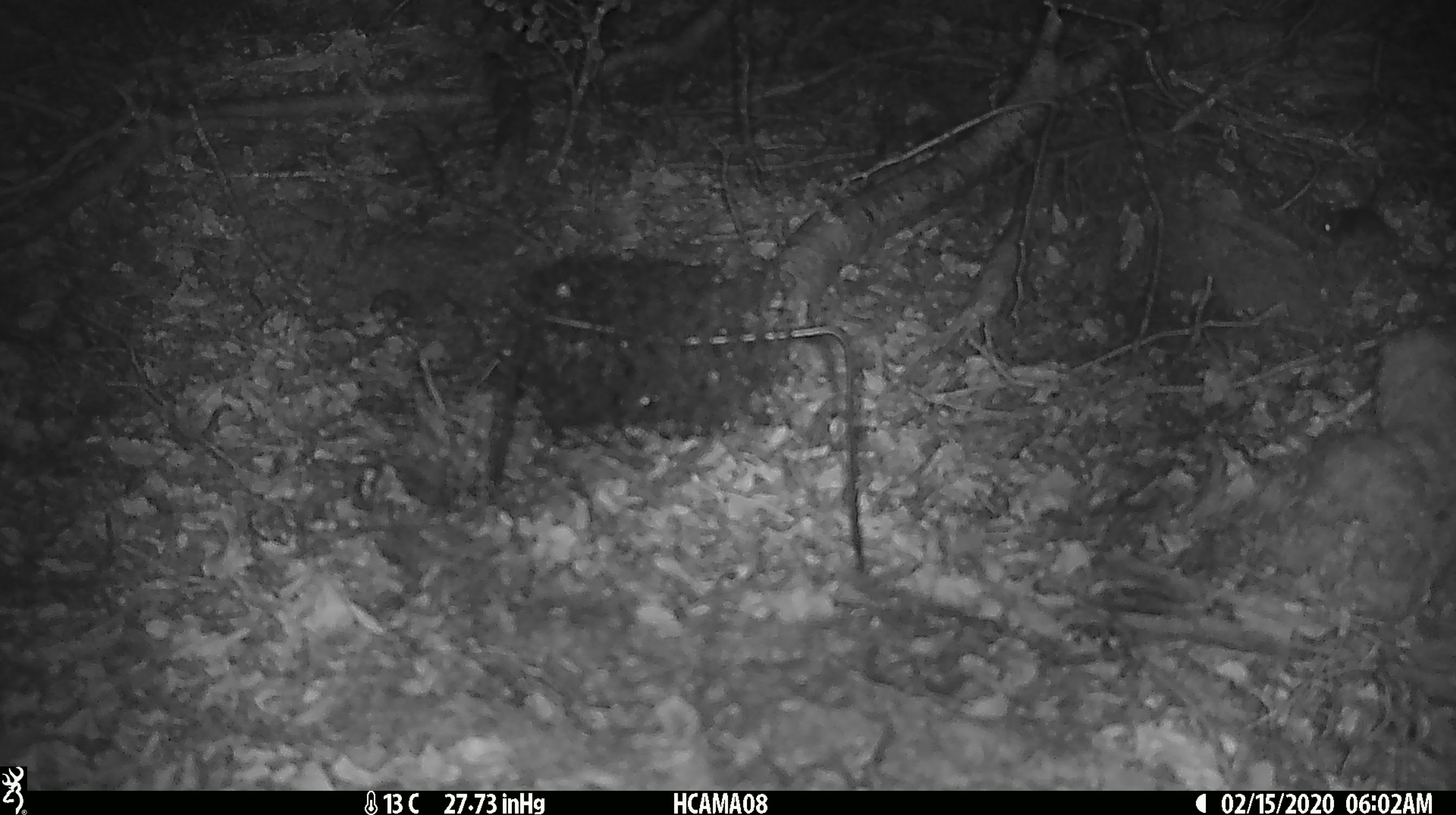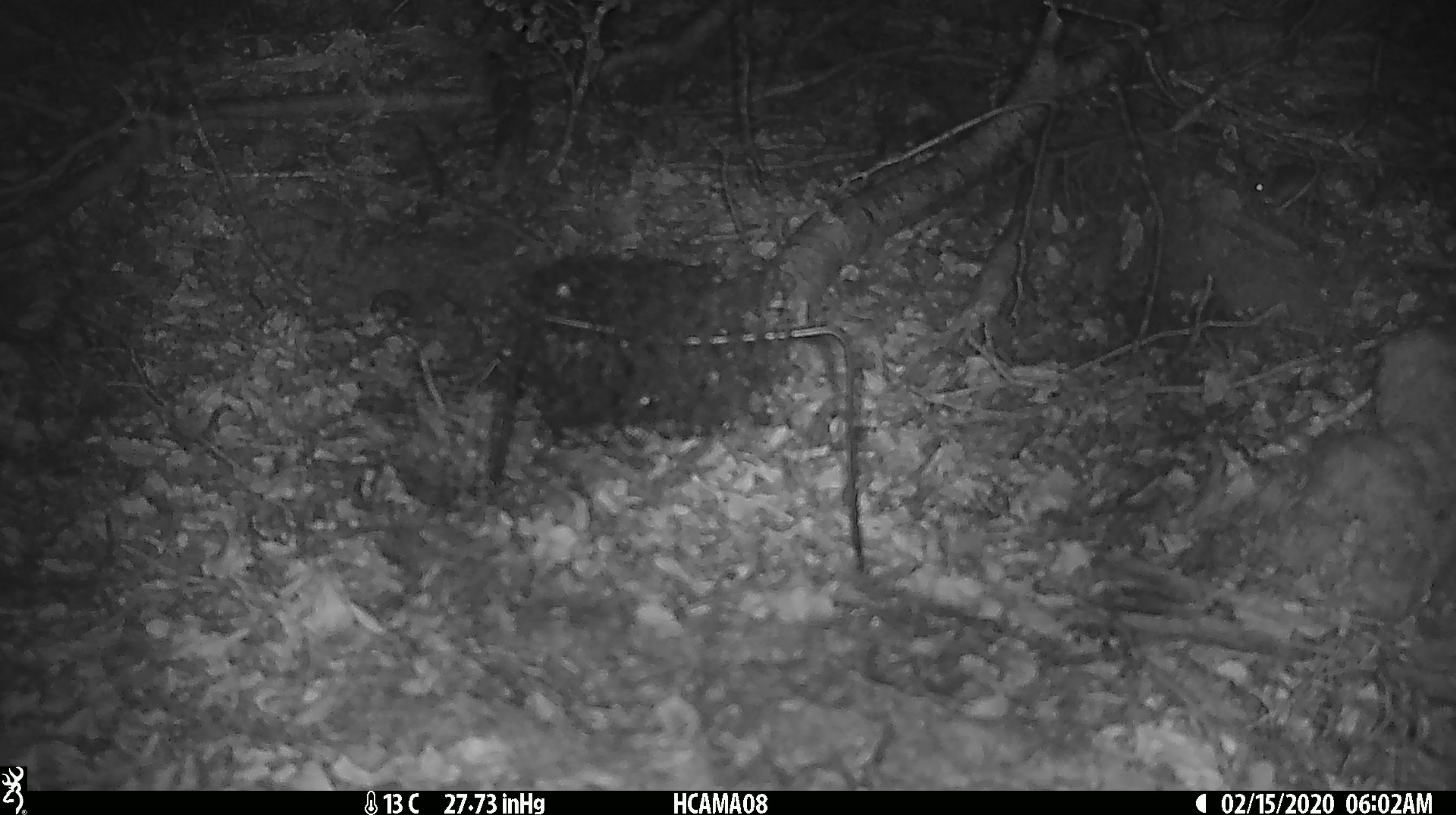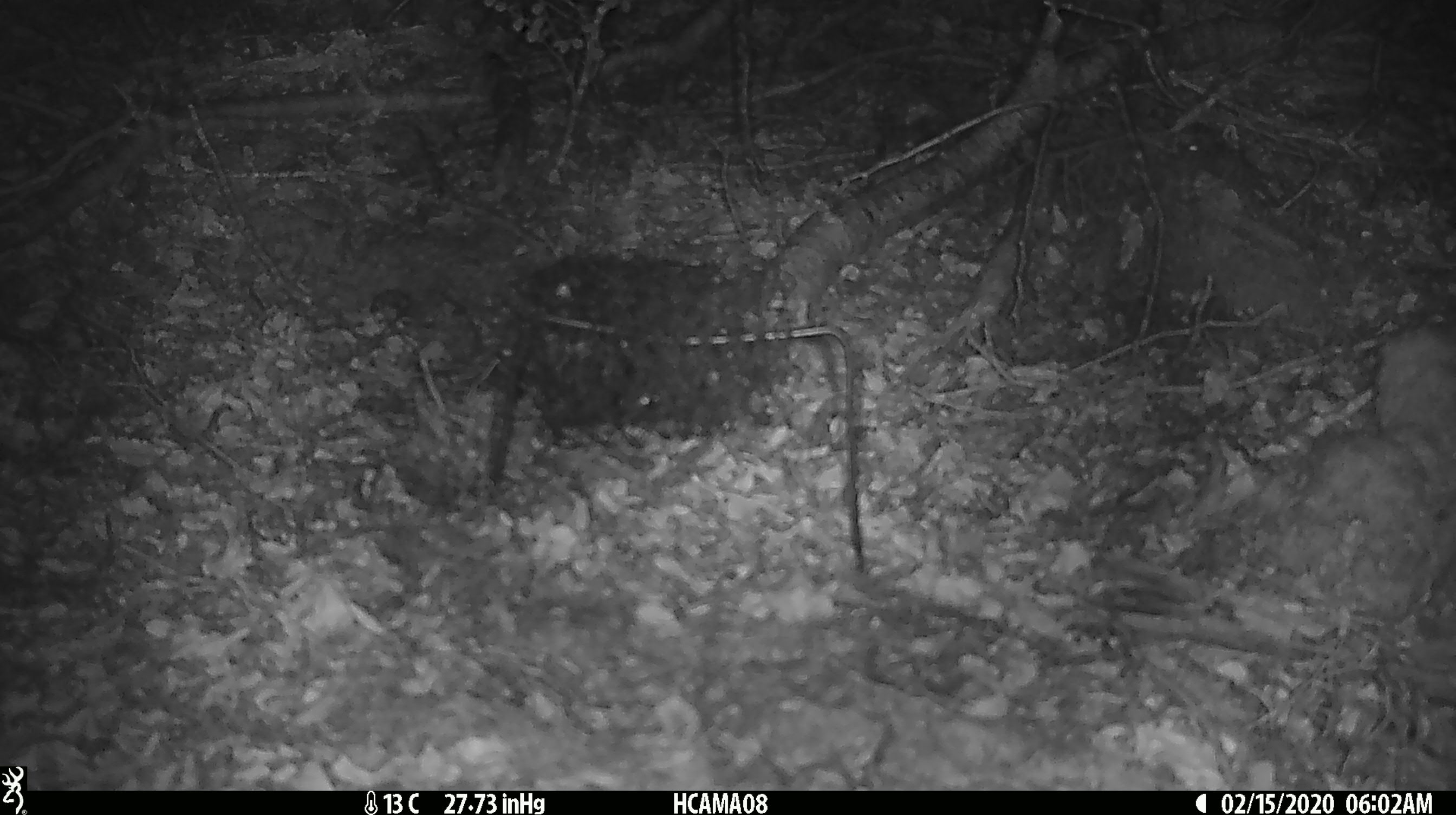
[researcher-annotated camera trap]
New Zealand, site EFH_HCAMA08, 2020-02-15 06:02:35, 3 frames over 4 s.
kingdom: Animalia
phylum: Chordata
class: Mammalia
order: Rodentia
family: Muridae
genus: Mus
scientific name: Mus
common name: mouse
Mouse (Mus).